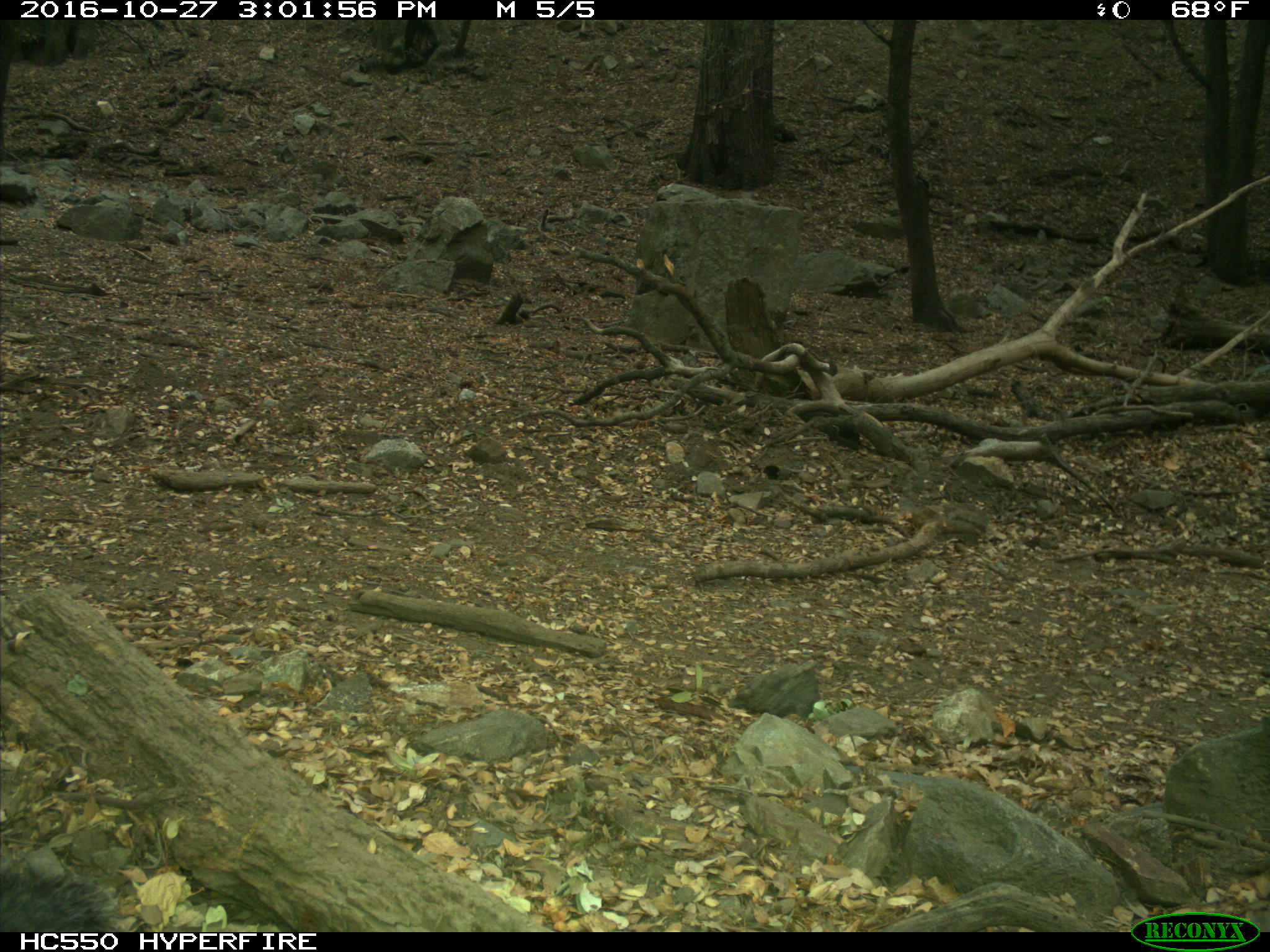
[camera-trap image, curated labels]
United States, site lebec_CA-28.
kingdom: Animalia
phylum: Chordata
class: Mammalia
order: Rodentia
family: Sciuridae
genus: Sciurus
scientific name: Sciurus carolinensis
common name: eastern gray squirrel